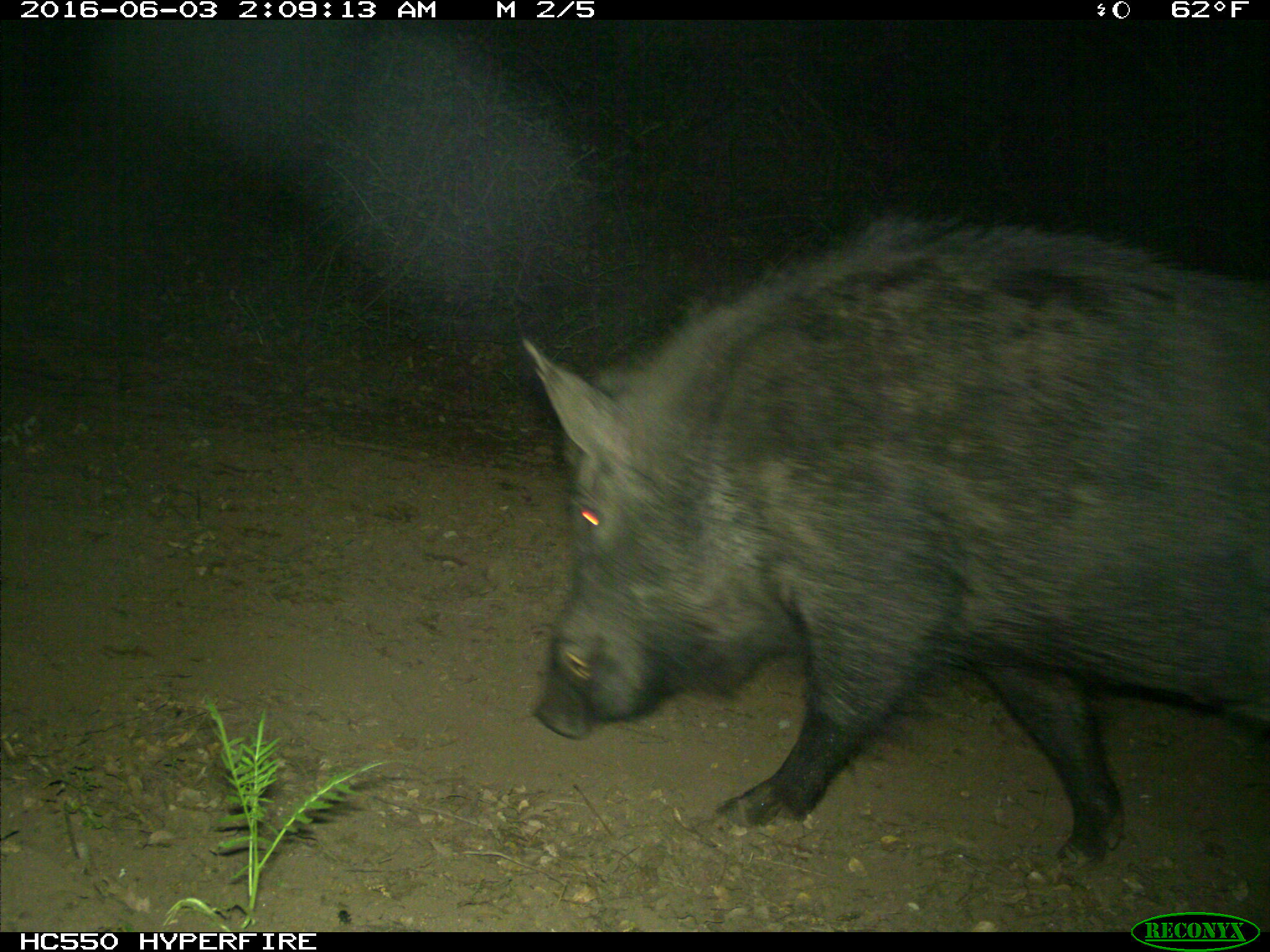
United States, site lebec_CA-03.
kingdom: Animalia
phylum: Chordata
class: Mammalia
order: Artiodactyla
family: Suidae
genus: Sus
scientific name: Sus scrofa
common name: wild boar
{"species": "Sus scrofa (wild boar)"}